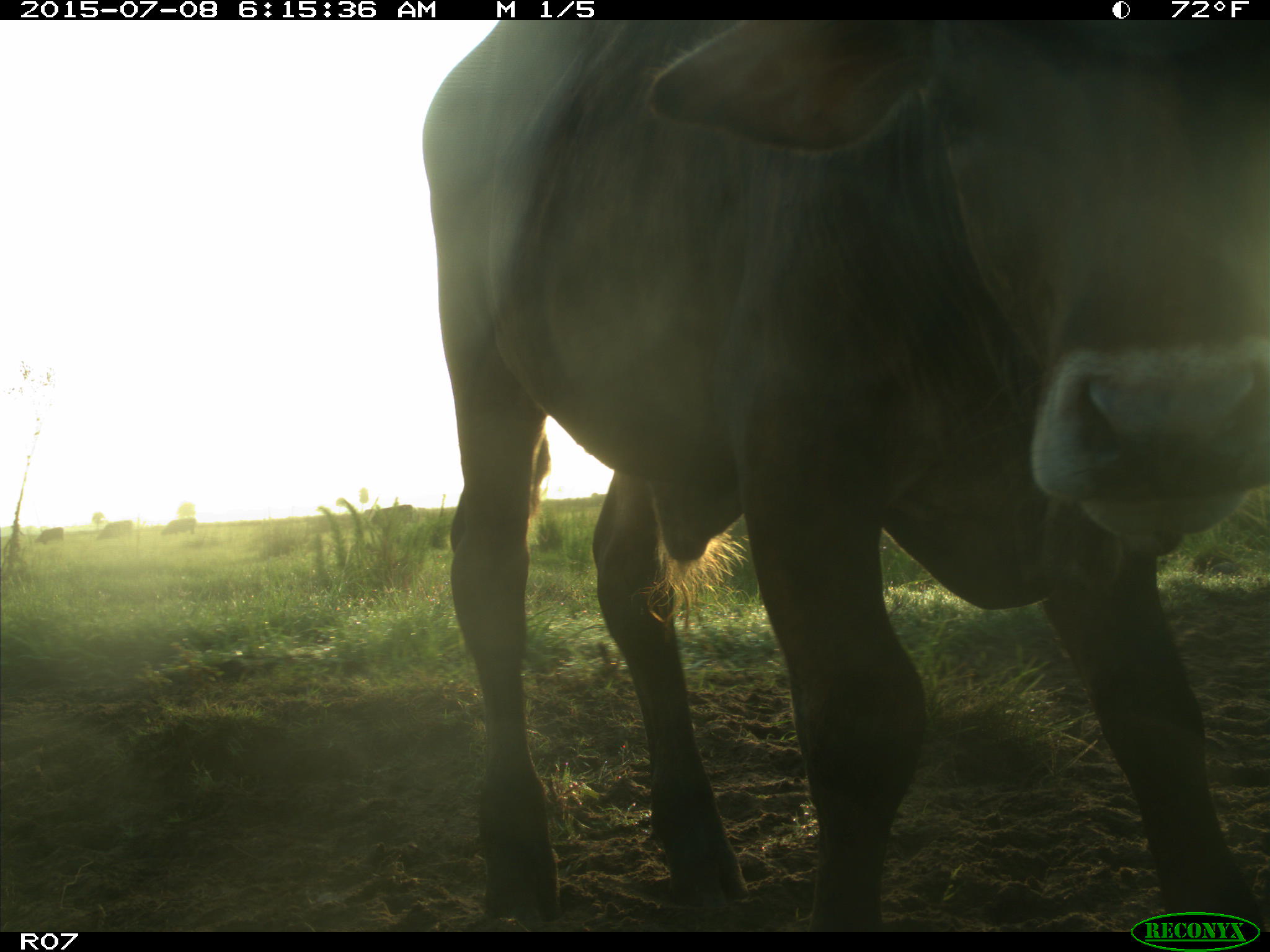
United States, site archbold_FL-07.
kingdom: Animalia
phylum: Chordata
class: Mammalia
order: Artiodactyla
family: Bovidae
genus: Bos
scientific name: Bos taurus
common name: domestic cow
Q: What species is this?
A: Bos taurus (domestic cow).